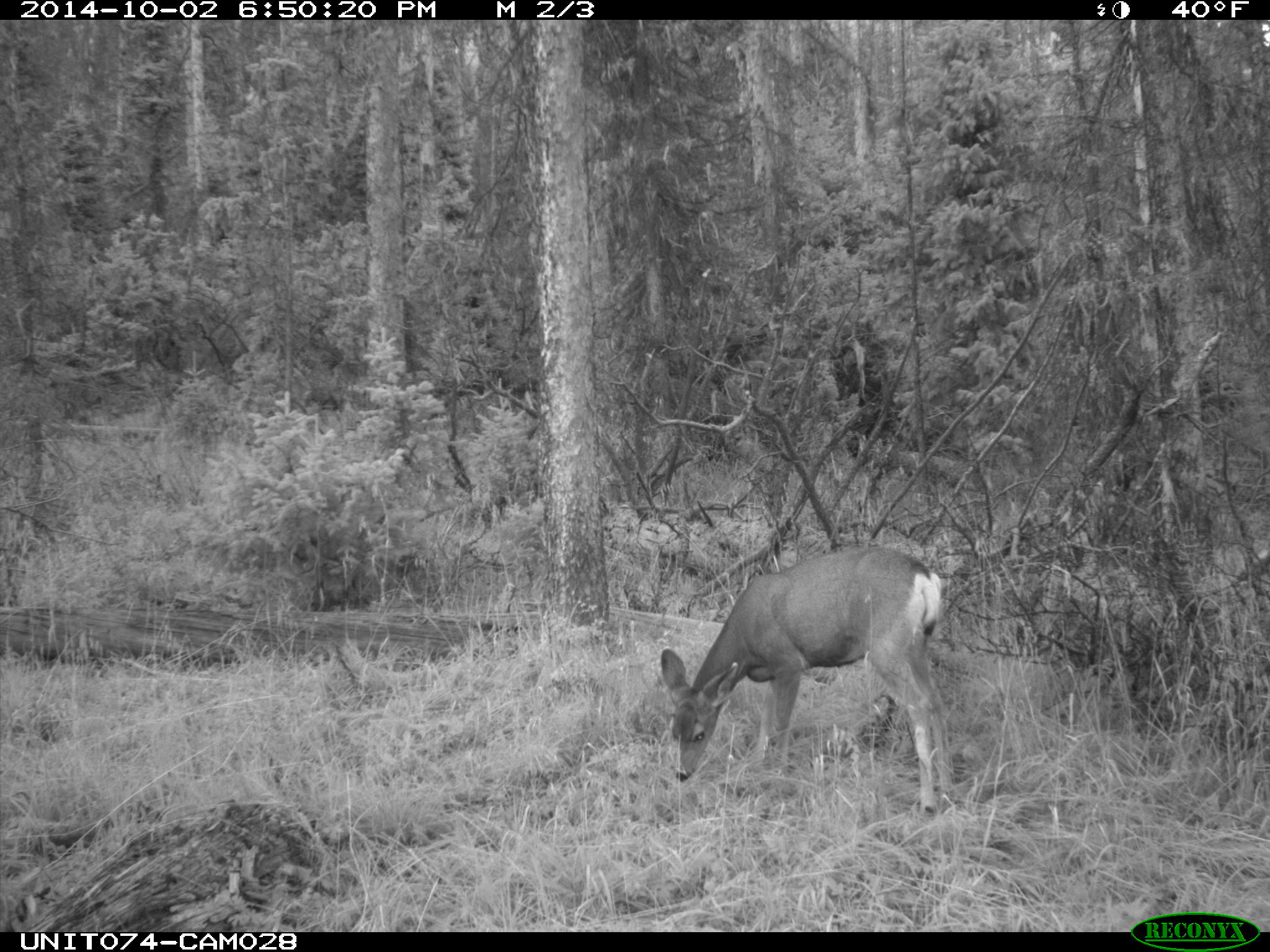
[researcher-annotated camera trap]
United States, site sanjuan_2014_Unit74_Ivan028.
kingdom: Animalia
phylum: Chordata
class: Mammalia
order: Artiodactyla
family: Cervidae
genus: Odocoileus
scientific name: Odocoileus hemionus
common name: mule deer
Odocoileus hemionus (mule deer).